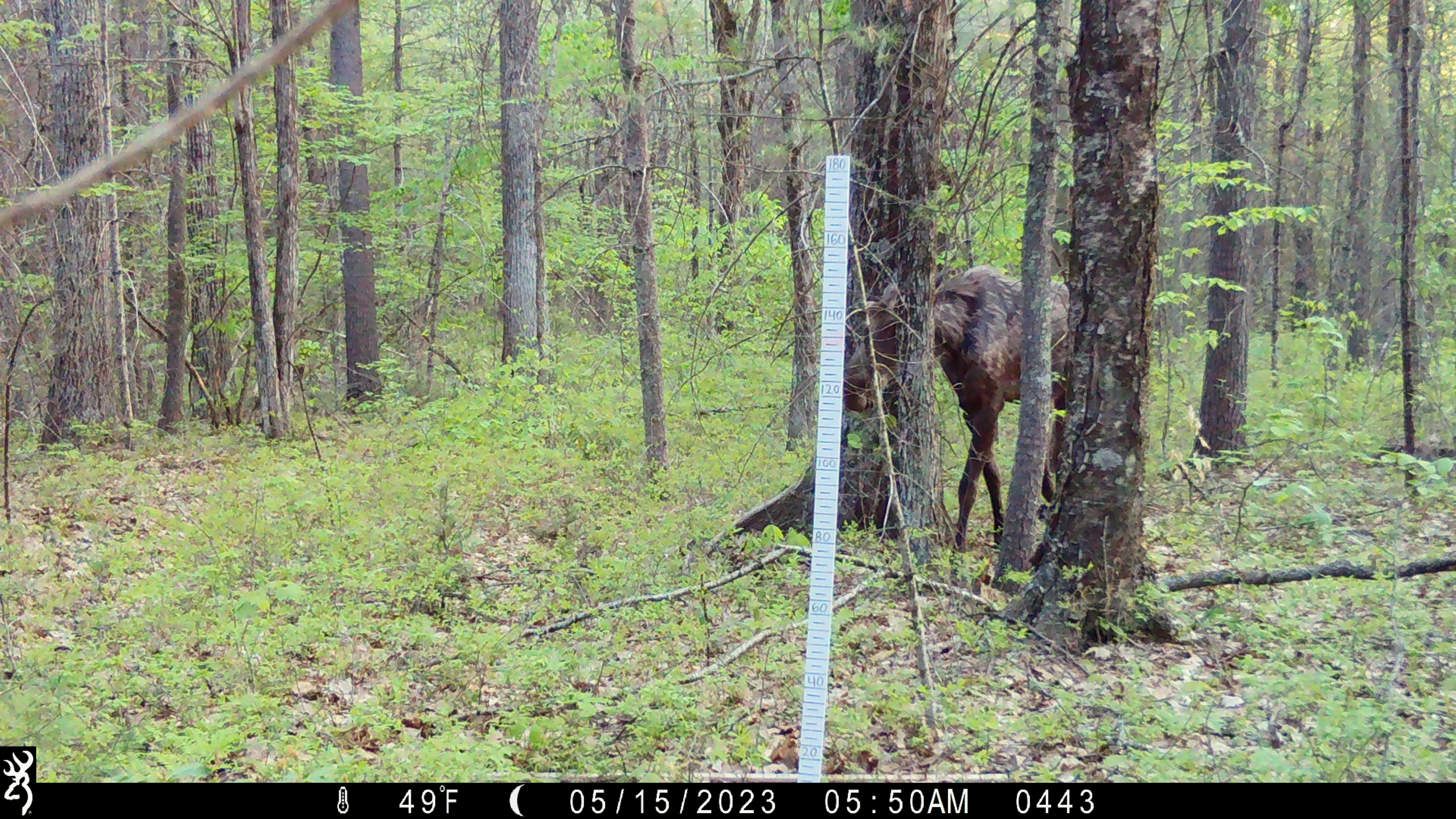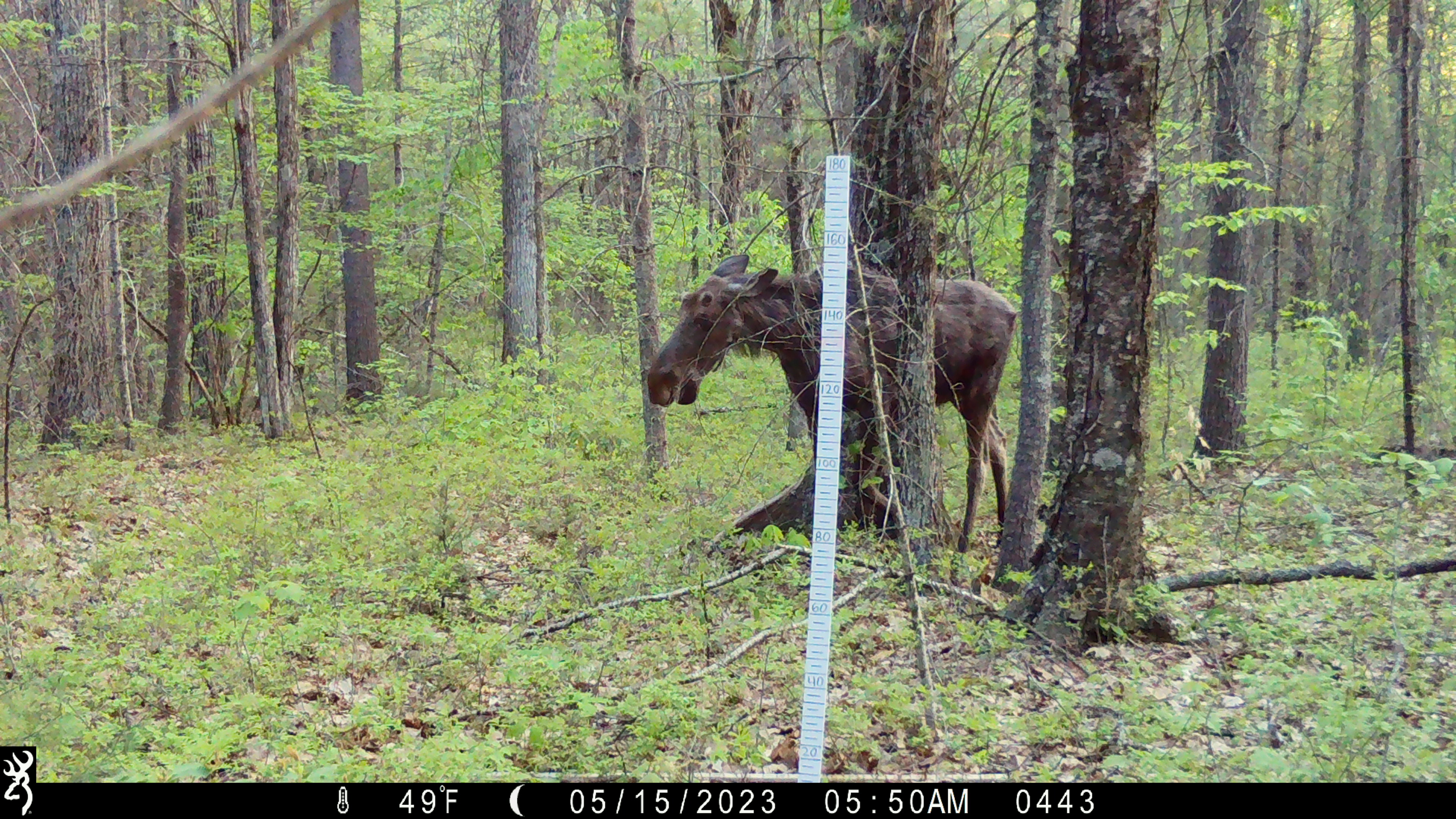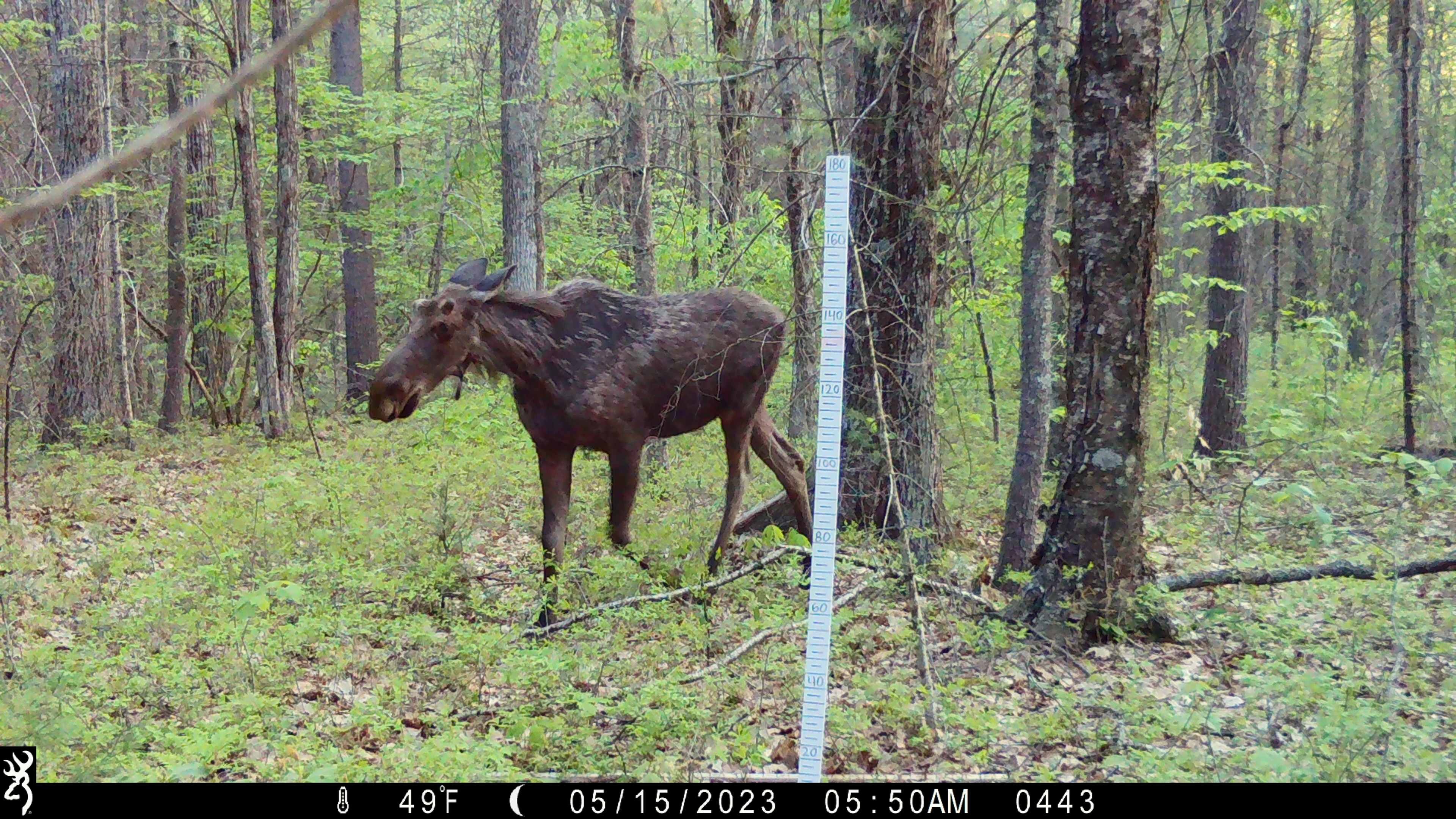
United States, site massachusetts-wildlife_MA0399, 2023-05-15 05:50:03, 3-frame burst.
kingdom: Animalia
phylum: Chordata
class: Mammalia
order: Artiodactyla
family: Cervidae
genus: Alces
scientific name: Alces alces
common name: moose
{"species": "moose (Alces alces)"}